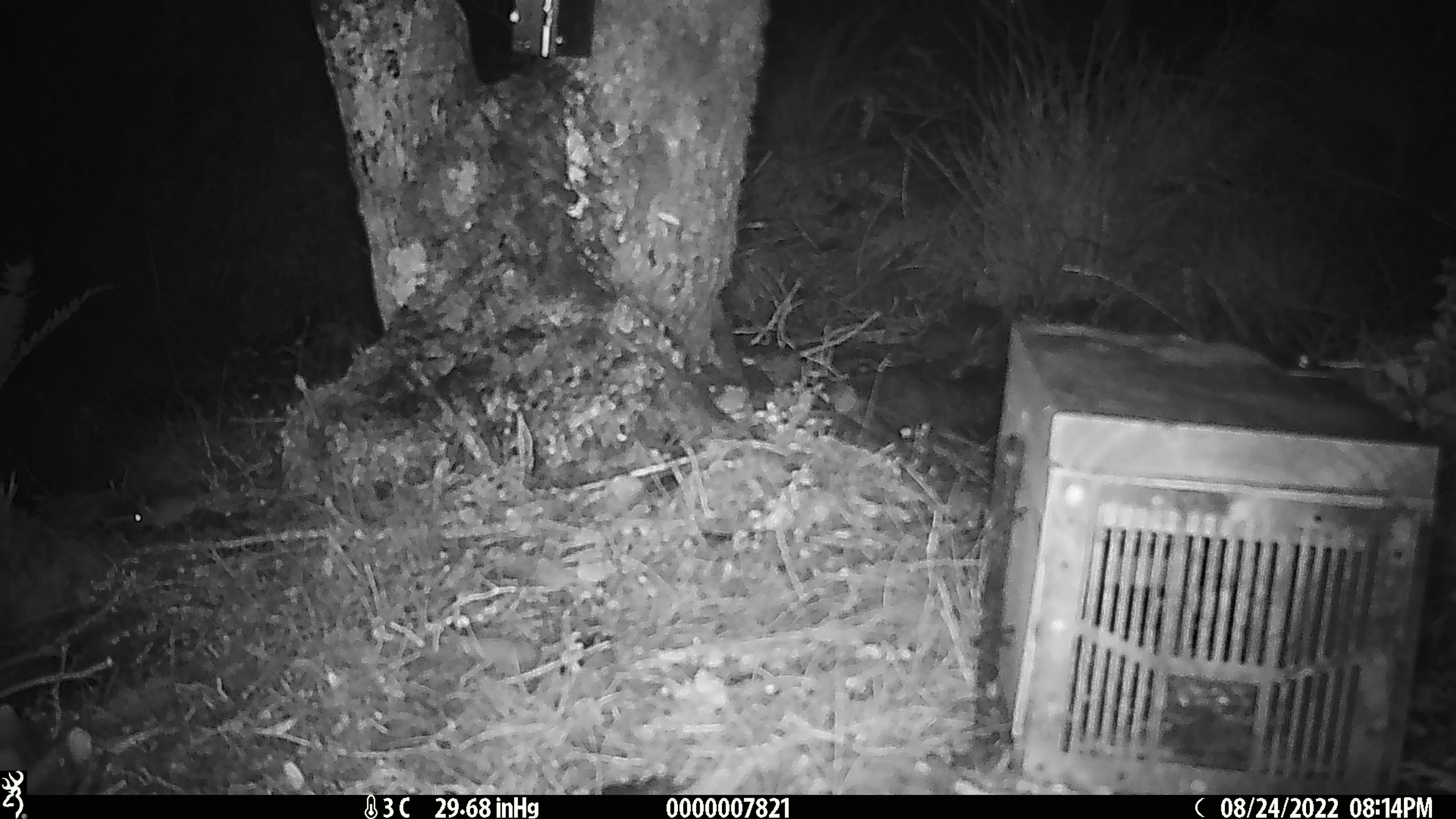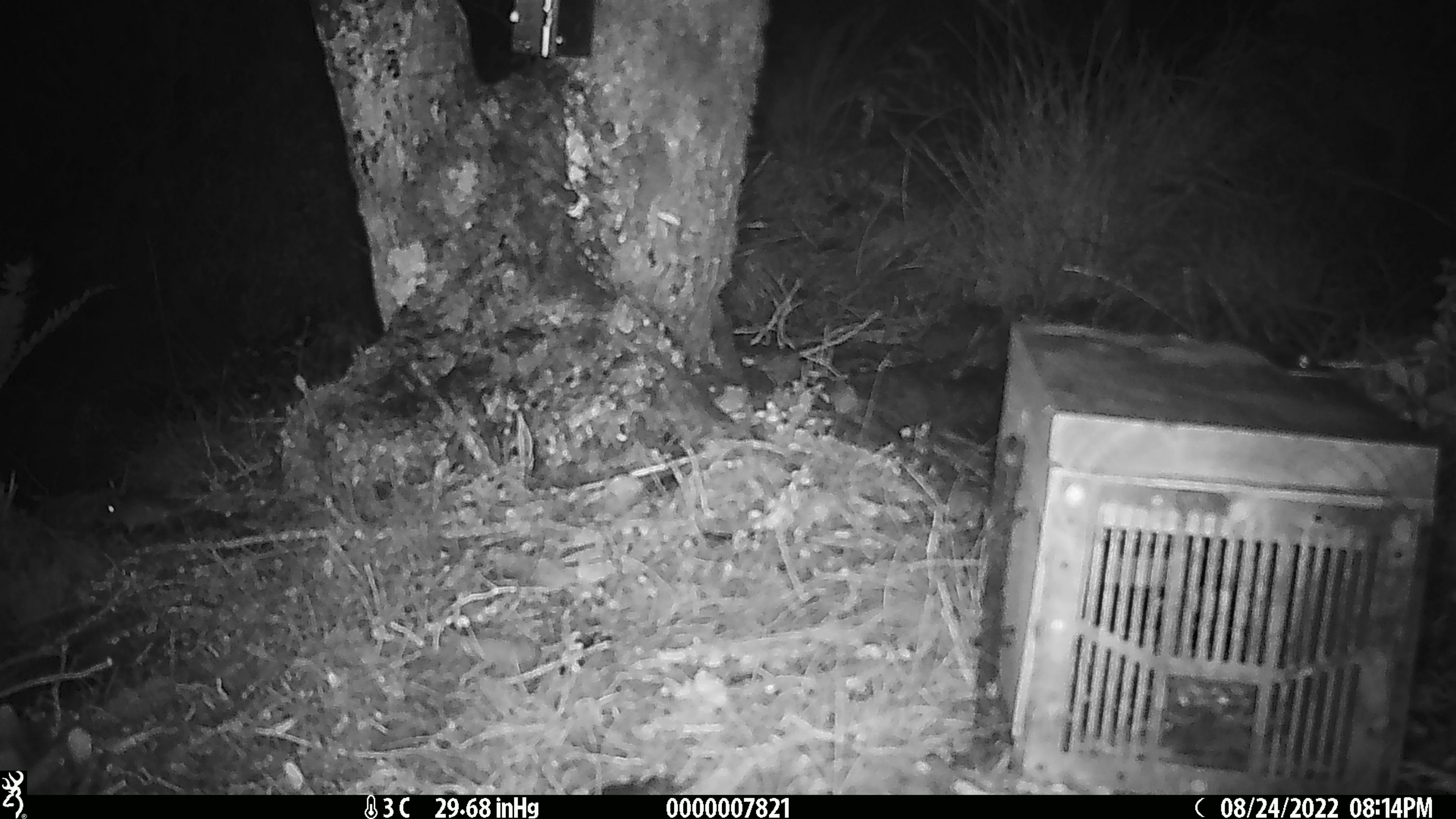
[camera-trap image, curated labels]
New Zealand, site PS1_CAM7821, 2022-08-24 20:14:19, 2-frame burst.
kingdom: Animalia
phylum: Chordata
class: Mammalia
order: Rodentia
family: Muridae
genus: Mus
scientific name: Mus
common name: mouse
Mouse (Mus).